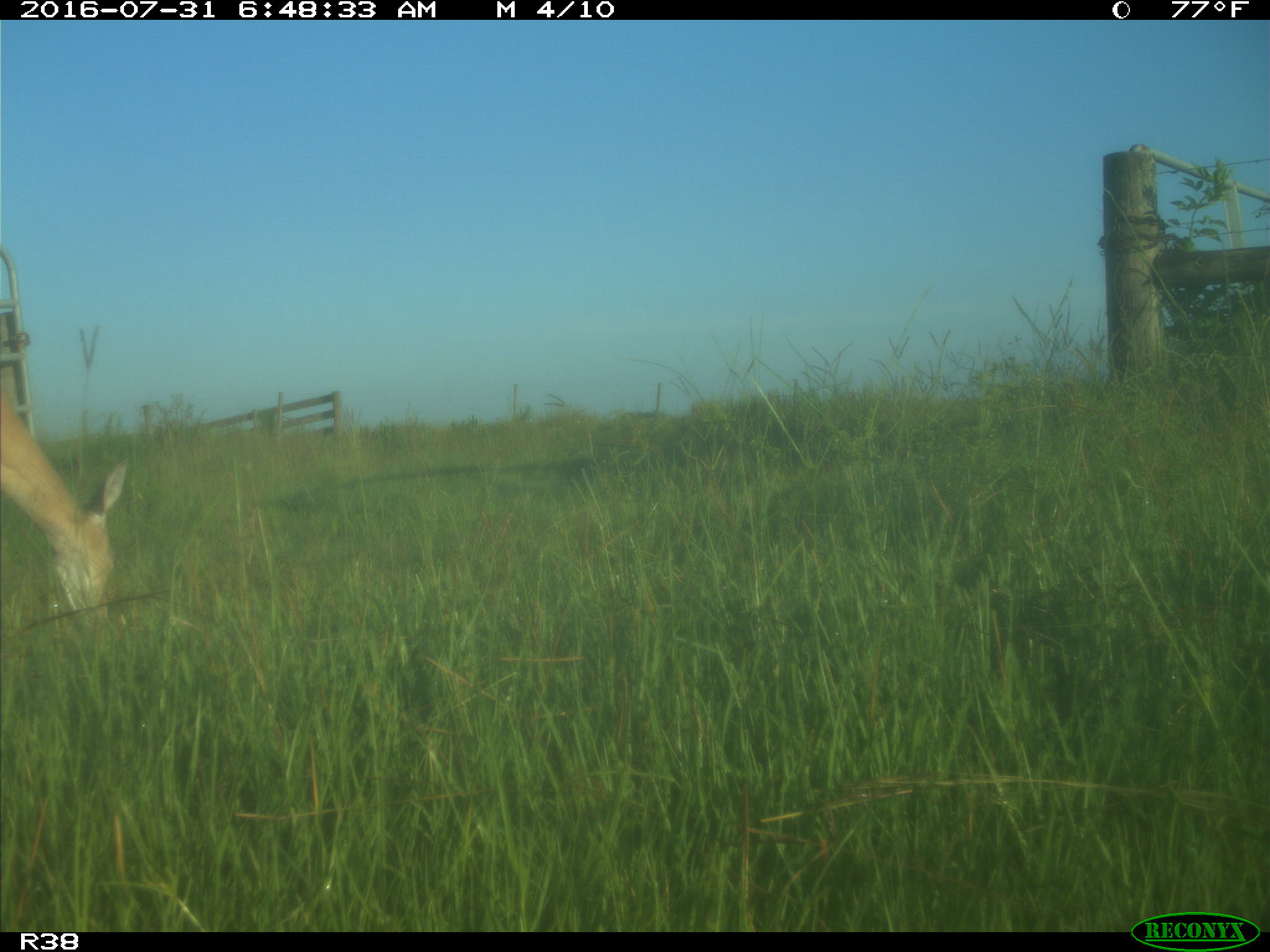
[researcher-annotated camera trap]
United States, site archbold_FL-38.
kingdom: Animalia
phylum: Chordata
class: Mammalia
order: Artiodactyla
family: Cervidae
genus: Odocoileus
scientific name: Odocoileus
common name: deer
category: unidentified deer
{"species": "unidentified deer (deer) (Odocoileus)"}